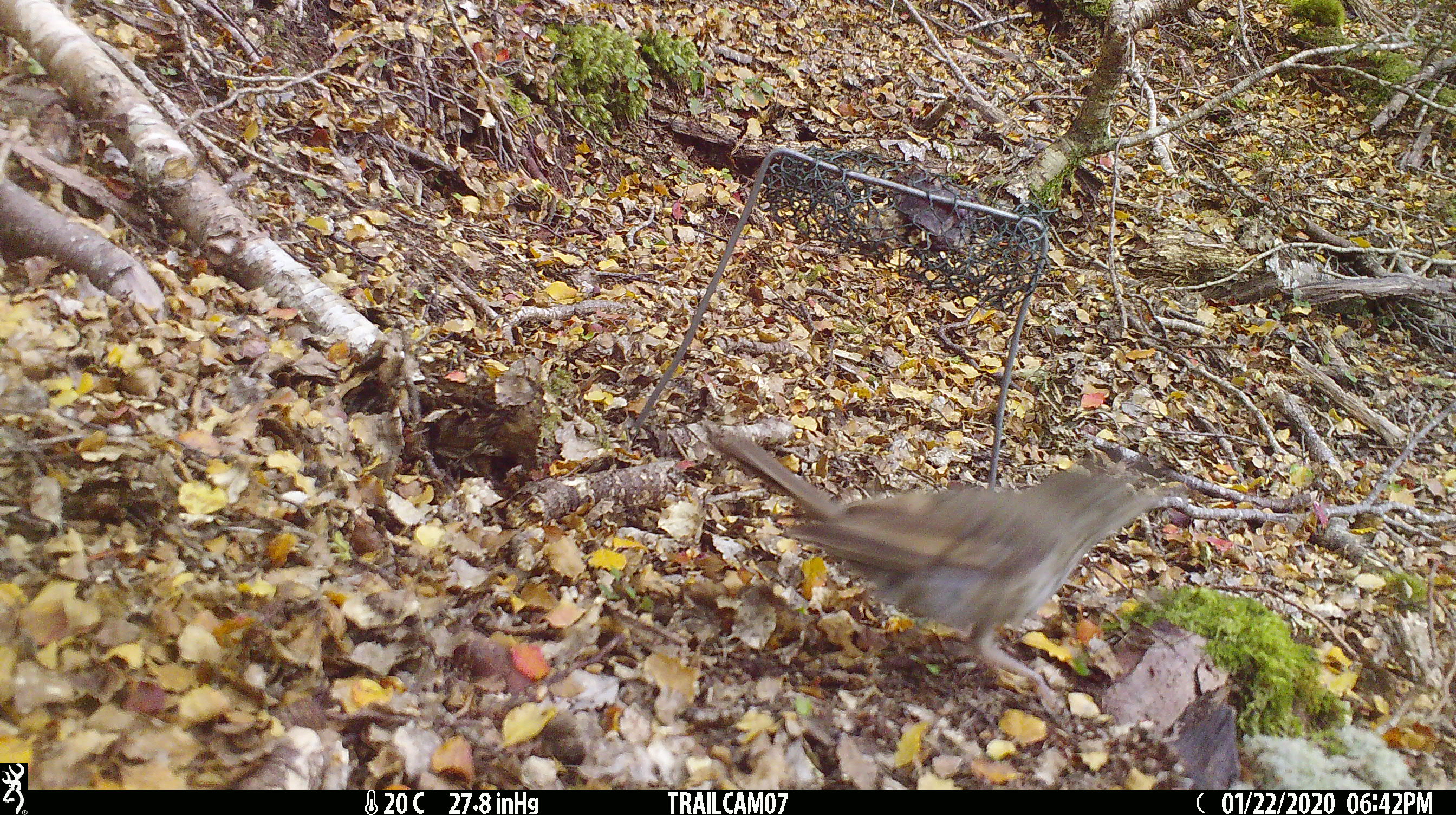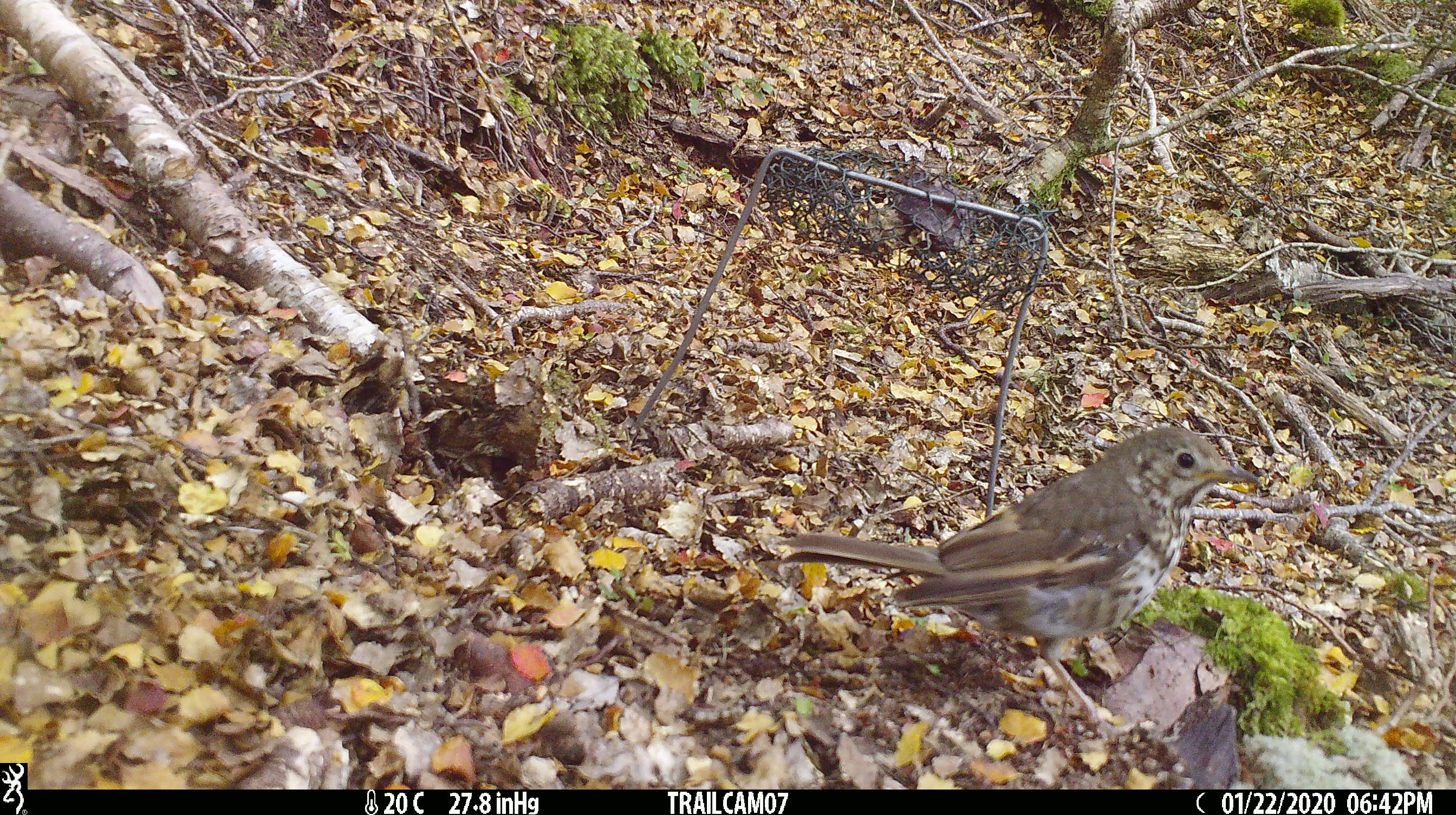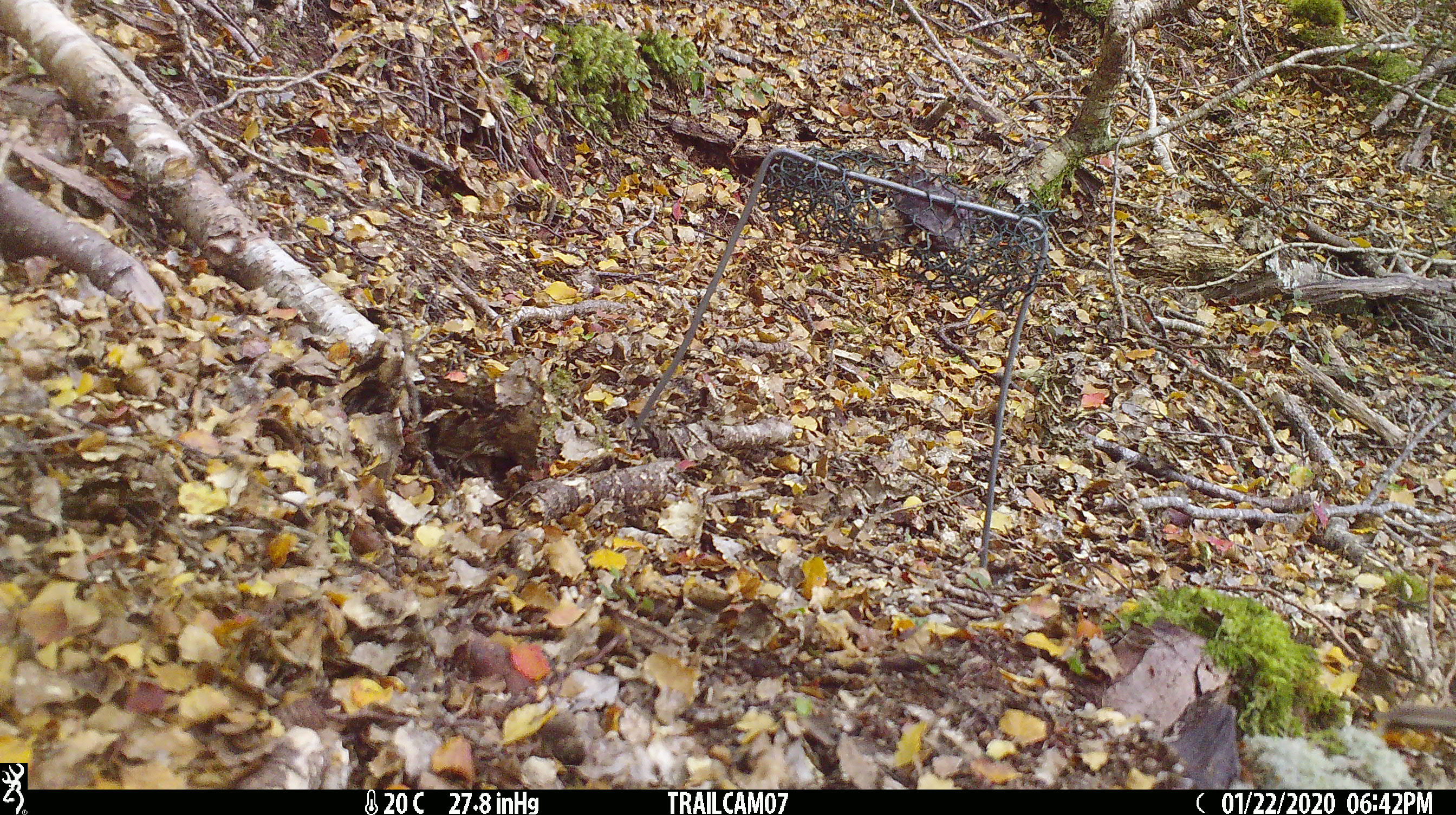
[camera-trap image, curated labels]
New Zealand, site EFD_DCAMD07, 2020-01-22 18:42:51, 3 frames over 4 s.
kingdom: Animalia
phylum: Chordata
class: Aves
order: Passeriformes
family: Turdidae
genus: Turdus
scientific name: Turdus philomelos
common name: song thrush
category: thrush